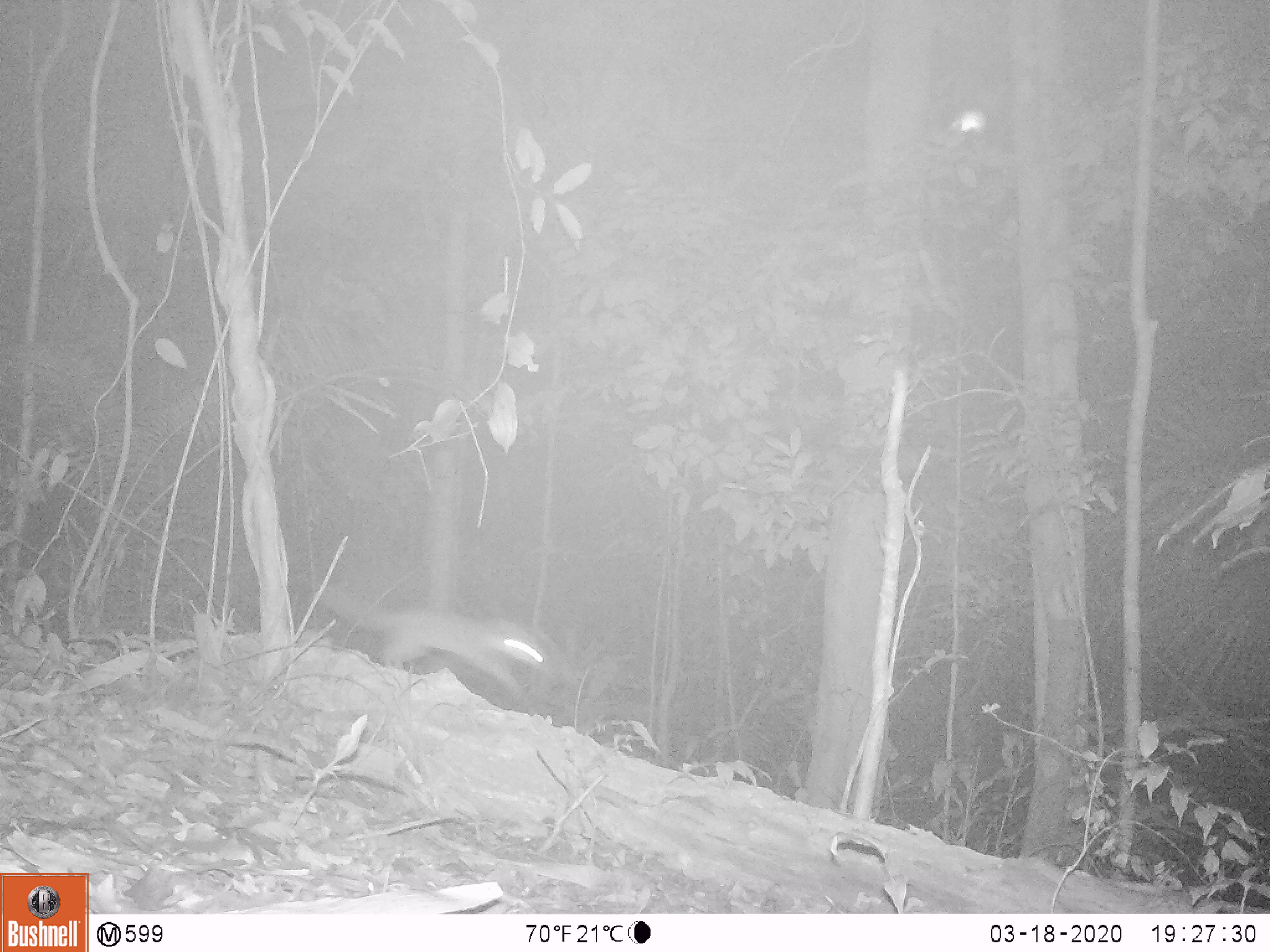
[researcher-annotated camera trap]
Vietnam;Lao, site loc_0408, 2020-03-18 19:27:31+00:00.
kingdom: Animalia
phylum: Chordata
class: Mammalia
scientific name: Mammalia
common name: mammal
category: unidentified small mammal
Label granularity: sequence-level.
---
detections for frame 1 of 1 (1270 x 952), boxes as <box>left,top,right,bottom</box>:
unidentified small mammal: <box>316,581,579,700</box>